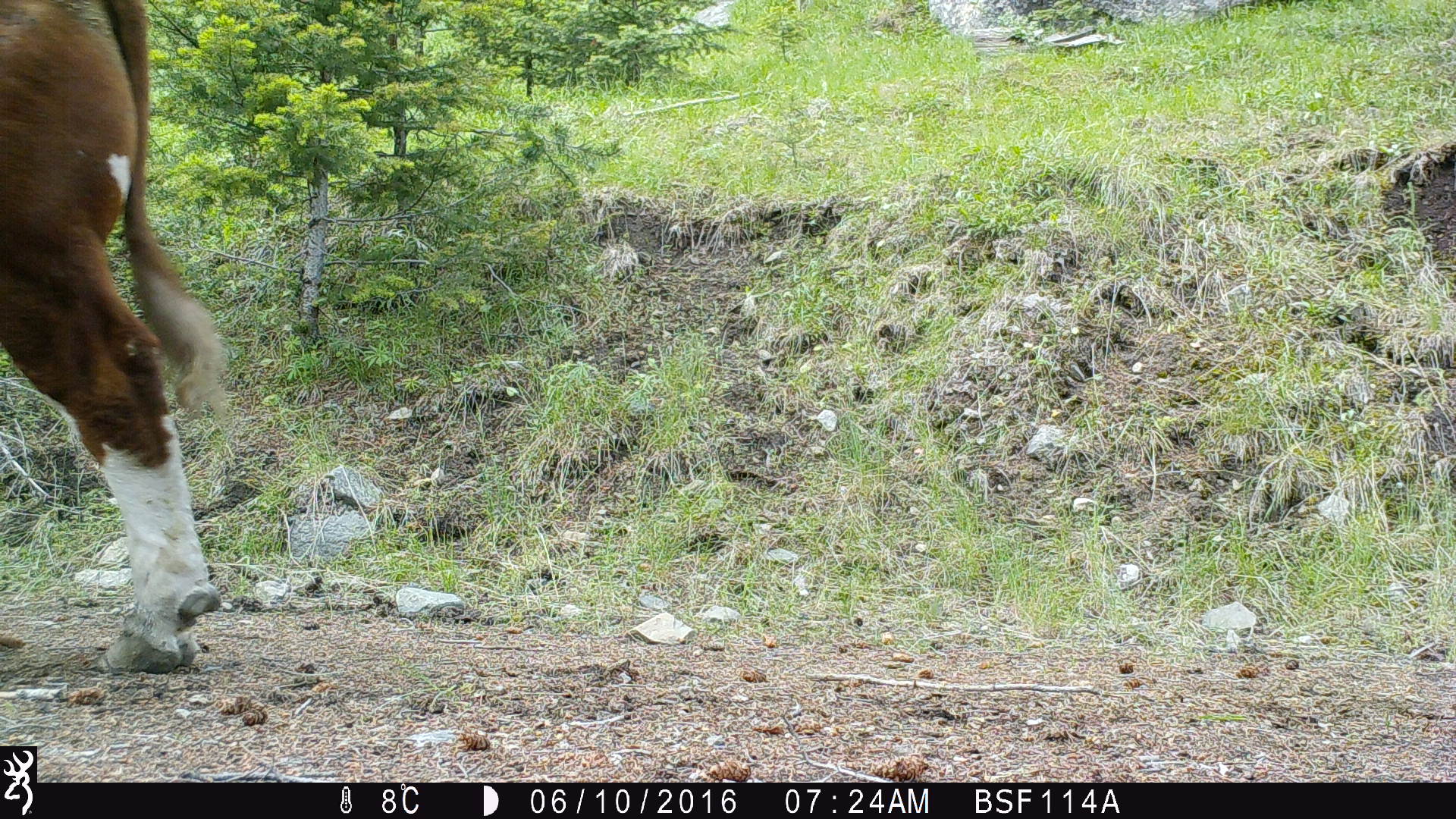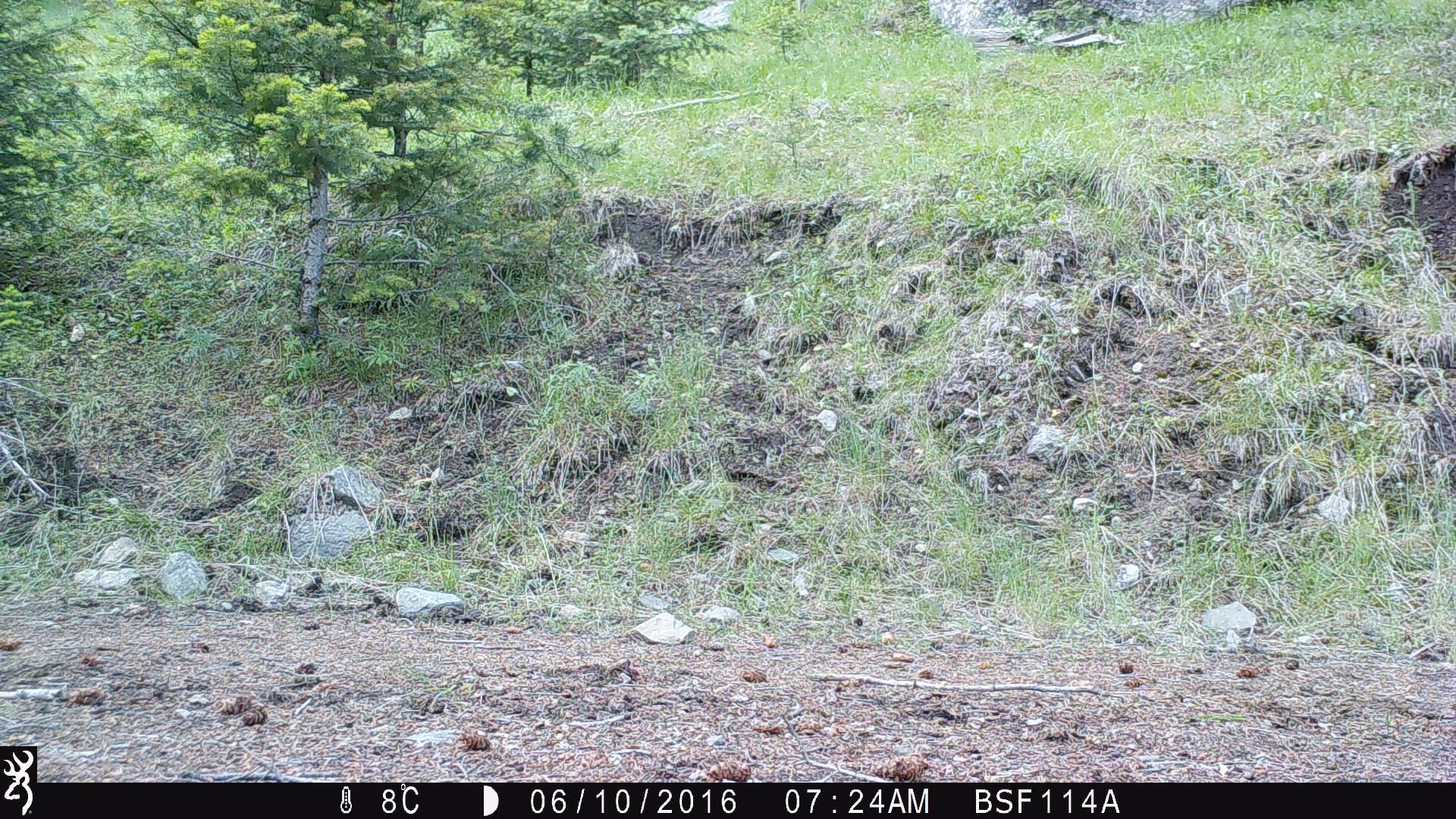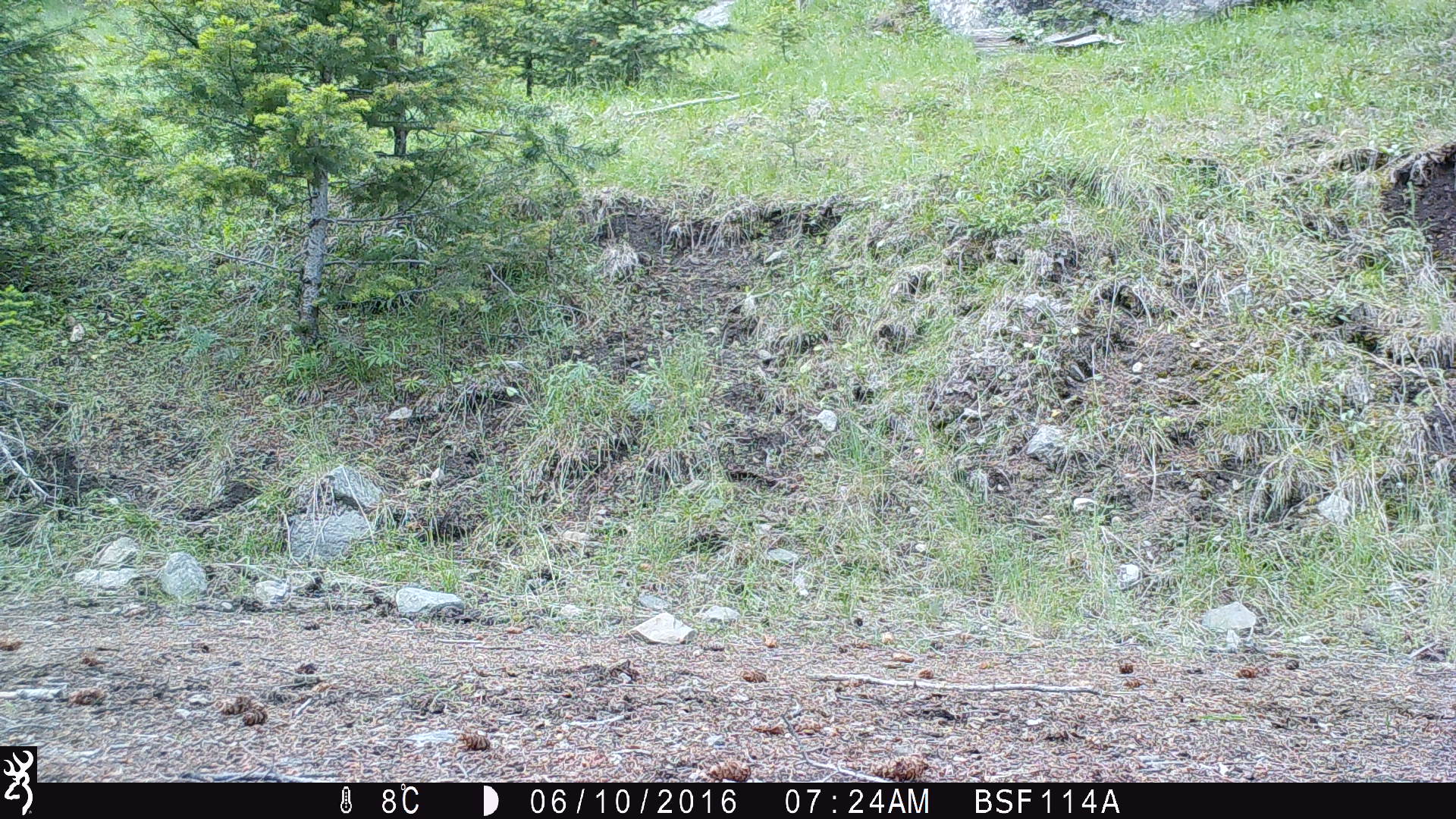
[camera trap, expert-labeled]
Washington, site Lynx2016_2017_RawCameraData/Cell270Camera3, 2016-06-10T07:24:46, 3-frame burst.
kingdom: Animalia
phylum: Chordata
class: Mammalia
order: Artiodactyla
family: Bovidae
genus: Bos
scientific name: Bos taurus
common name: domestic cattle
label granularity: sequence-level